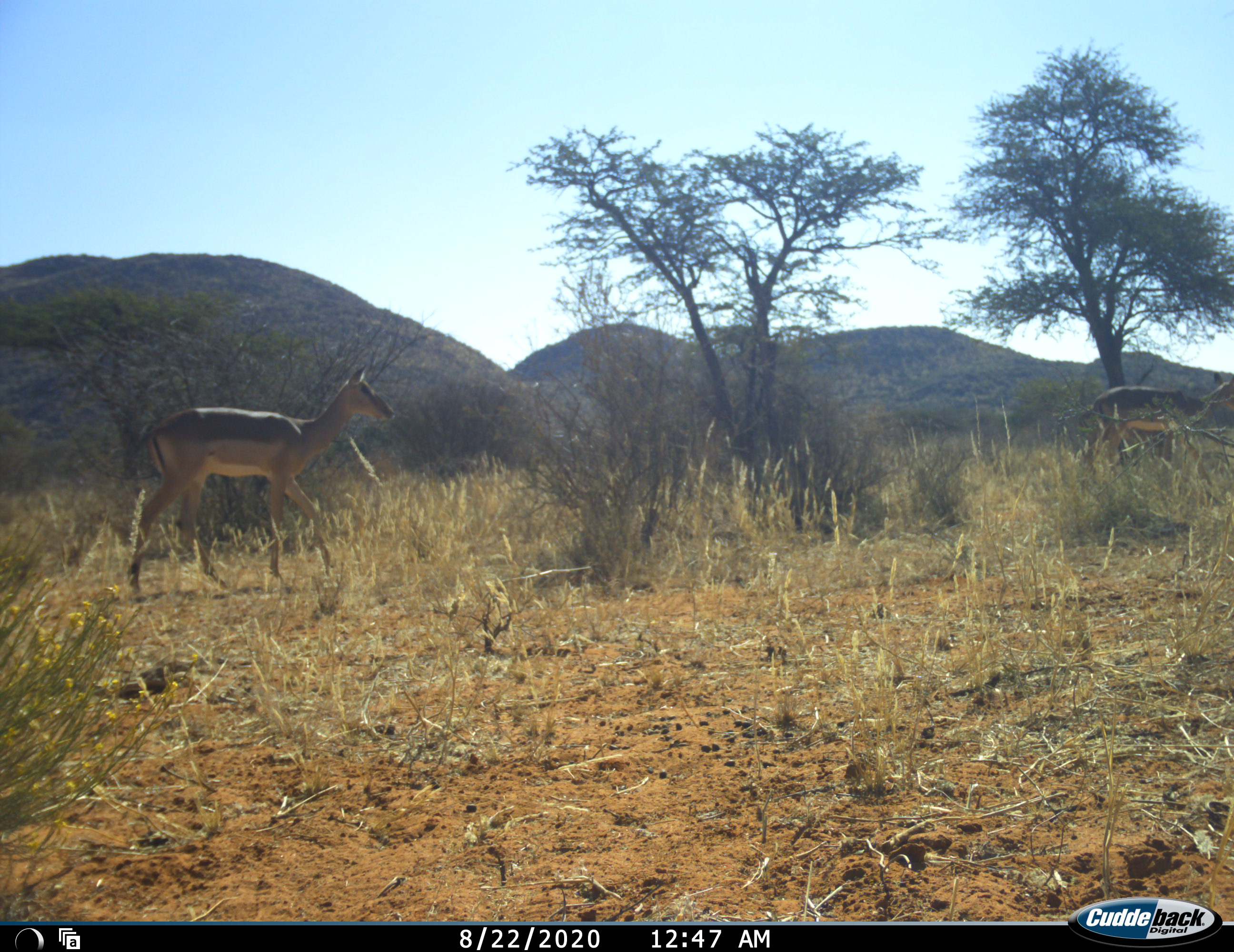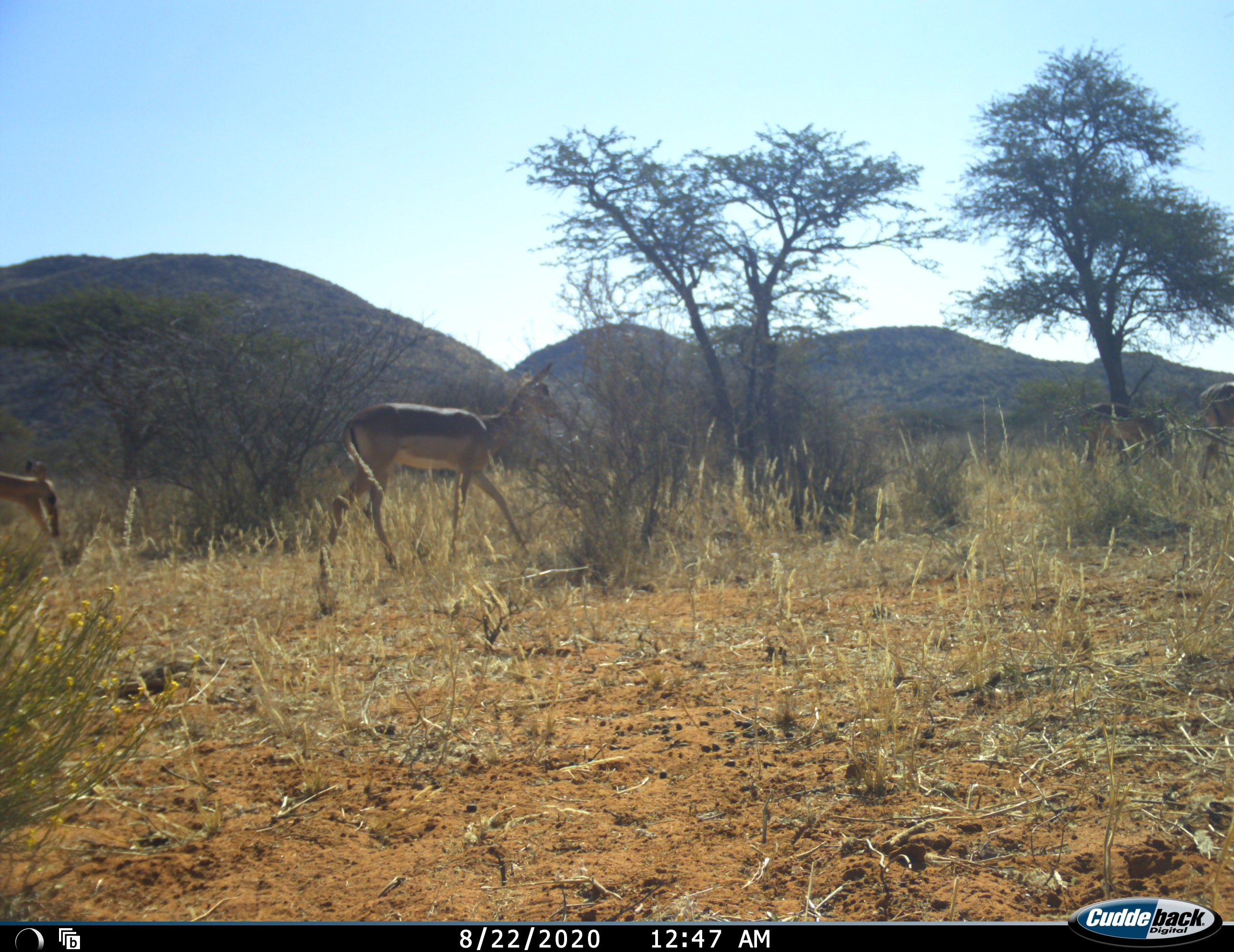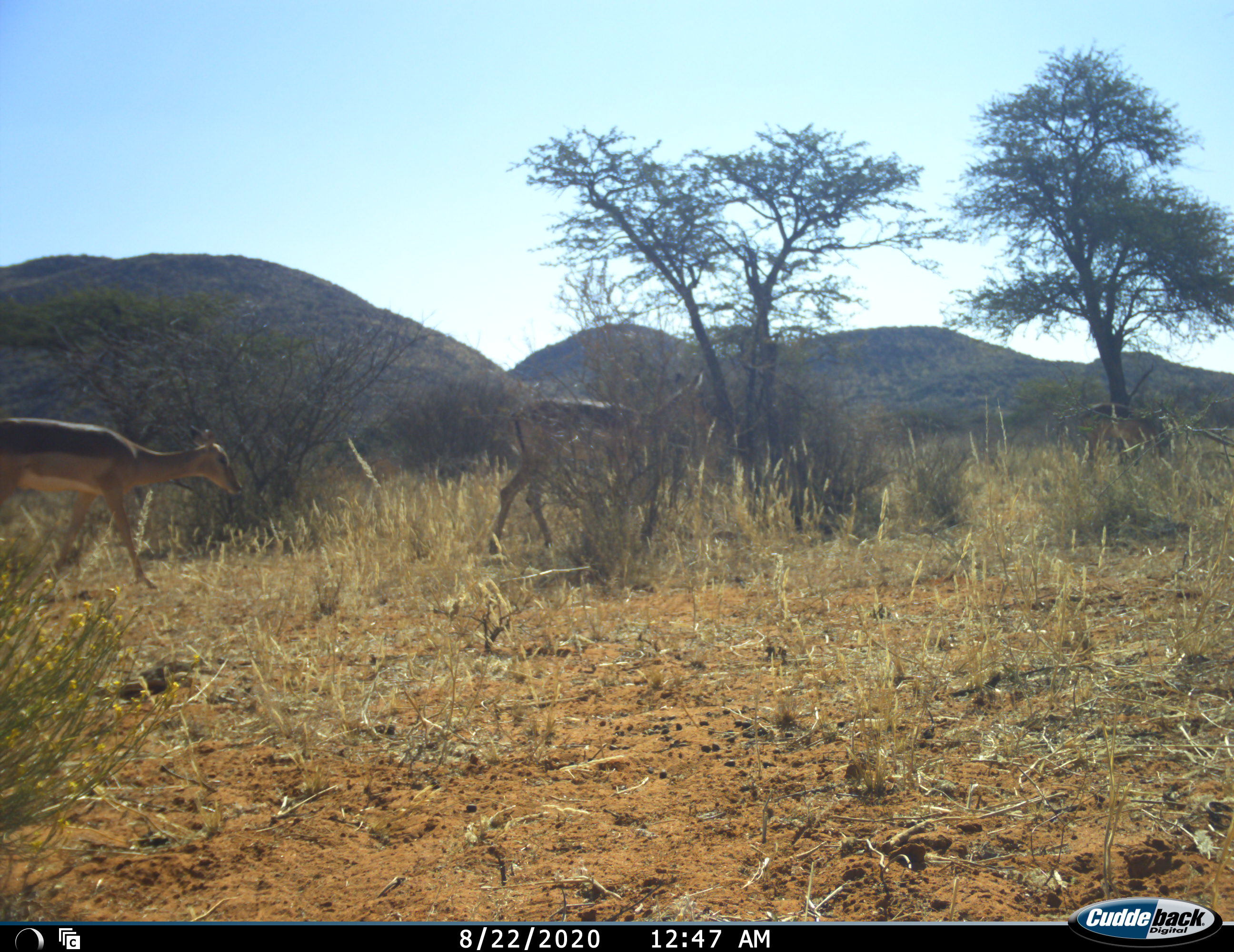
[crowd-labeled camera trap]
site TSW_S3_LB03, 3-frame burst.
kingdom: Animalia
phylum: Chordata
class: Mammalia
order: Artiodactyla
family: Bovidae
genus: Aepyceros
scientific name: Aepyceros melampus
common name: impala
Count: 3.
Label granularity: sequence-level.